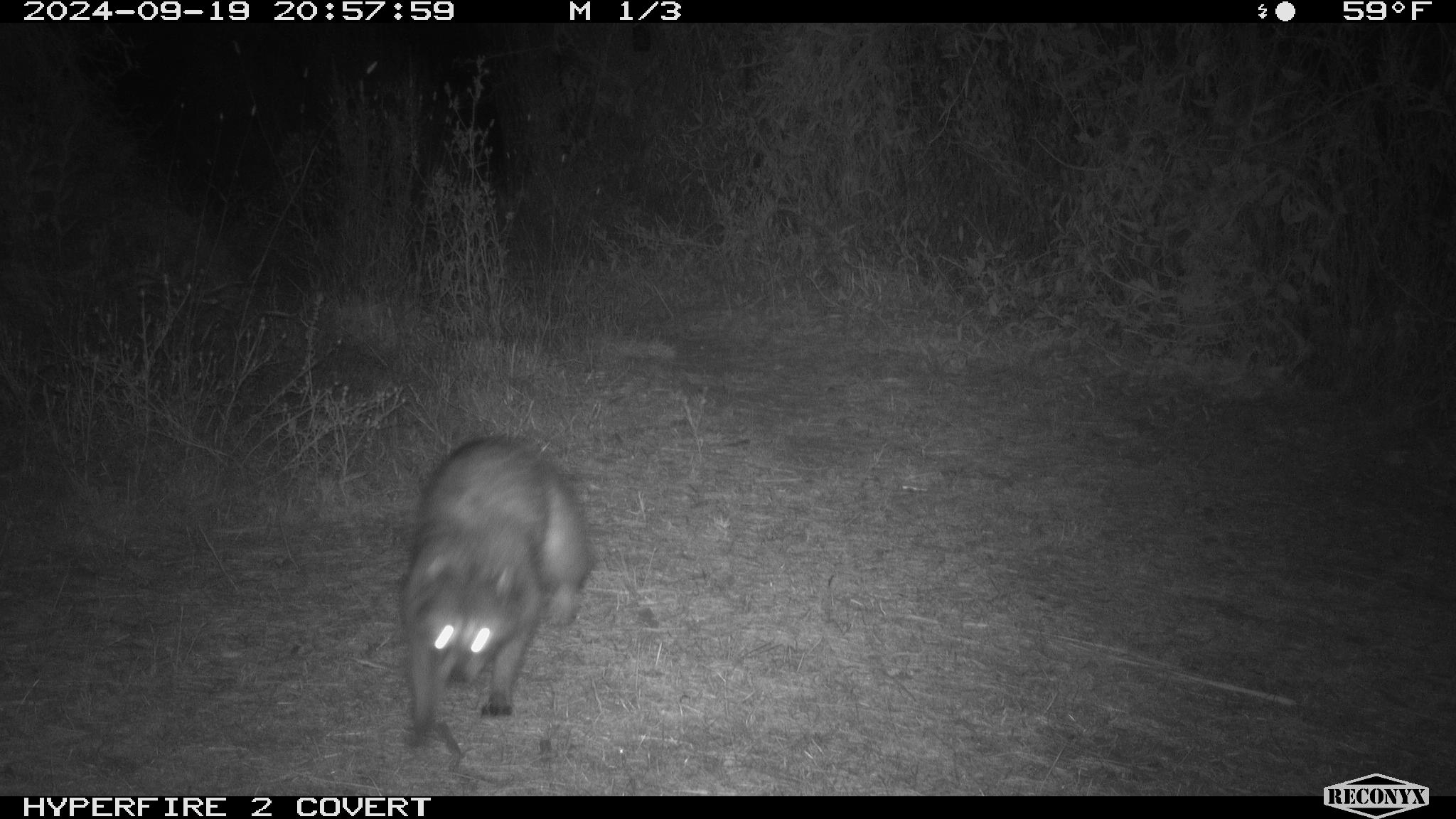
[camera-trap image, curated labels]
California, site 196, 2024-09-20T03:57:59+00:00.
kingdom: Animalia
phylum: Chordata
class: Mammalia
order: Carnivora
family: Procyonidae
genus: Procyon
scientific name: Procyon lotor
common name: raccoon